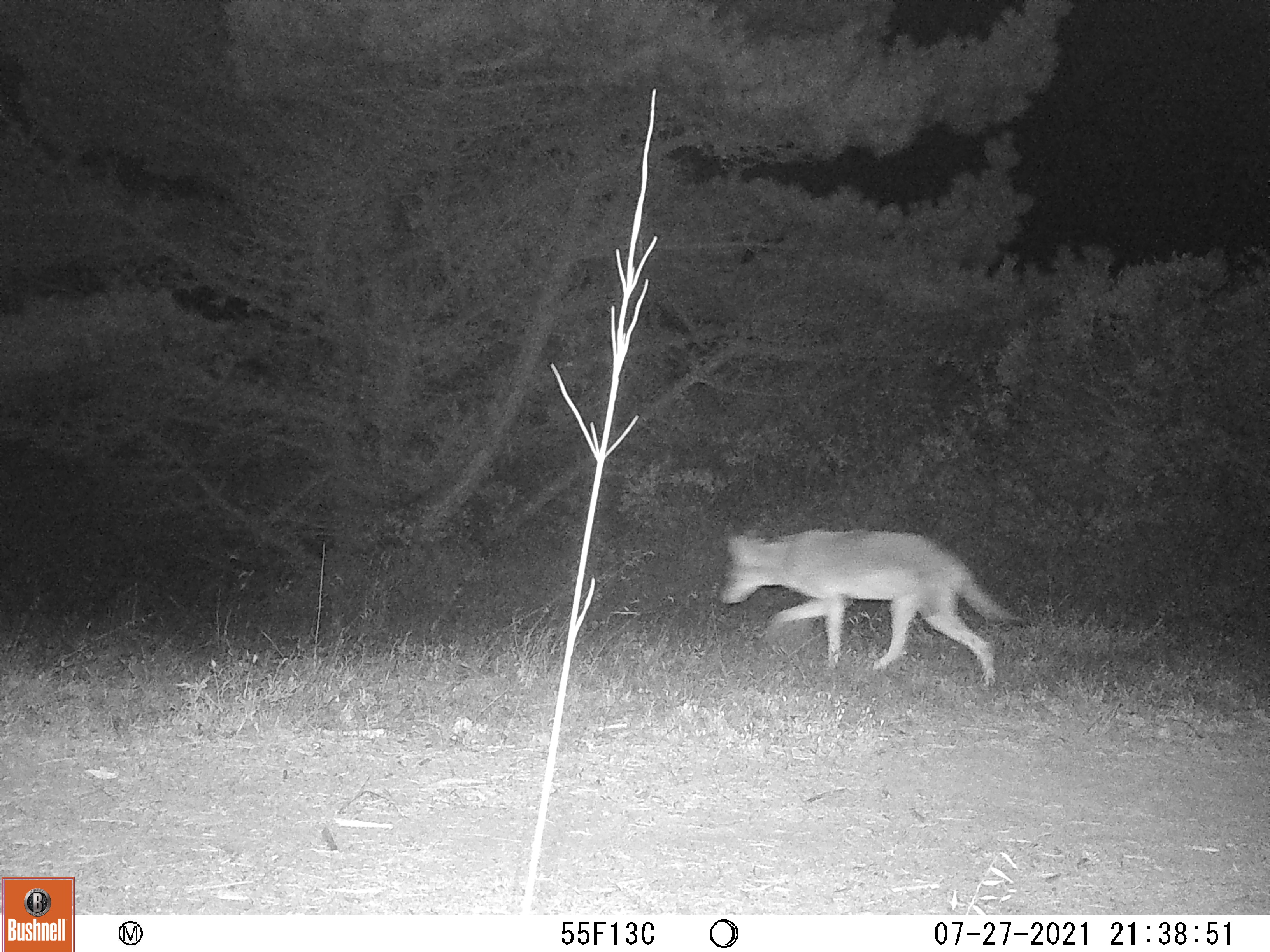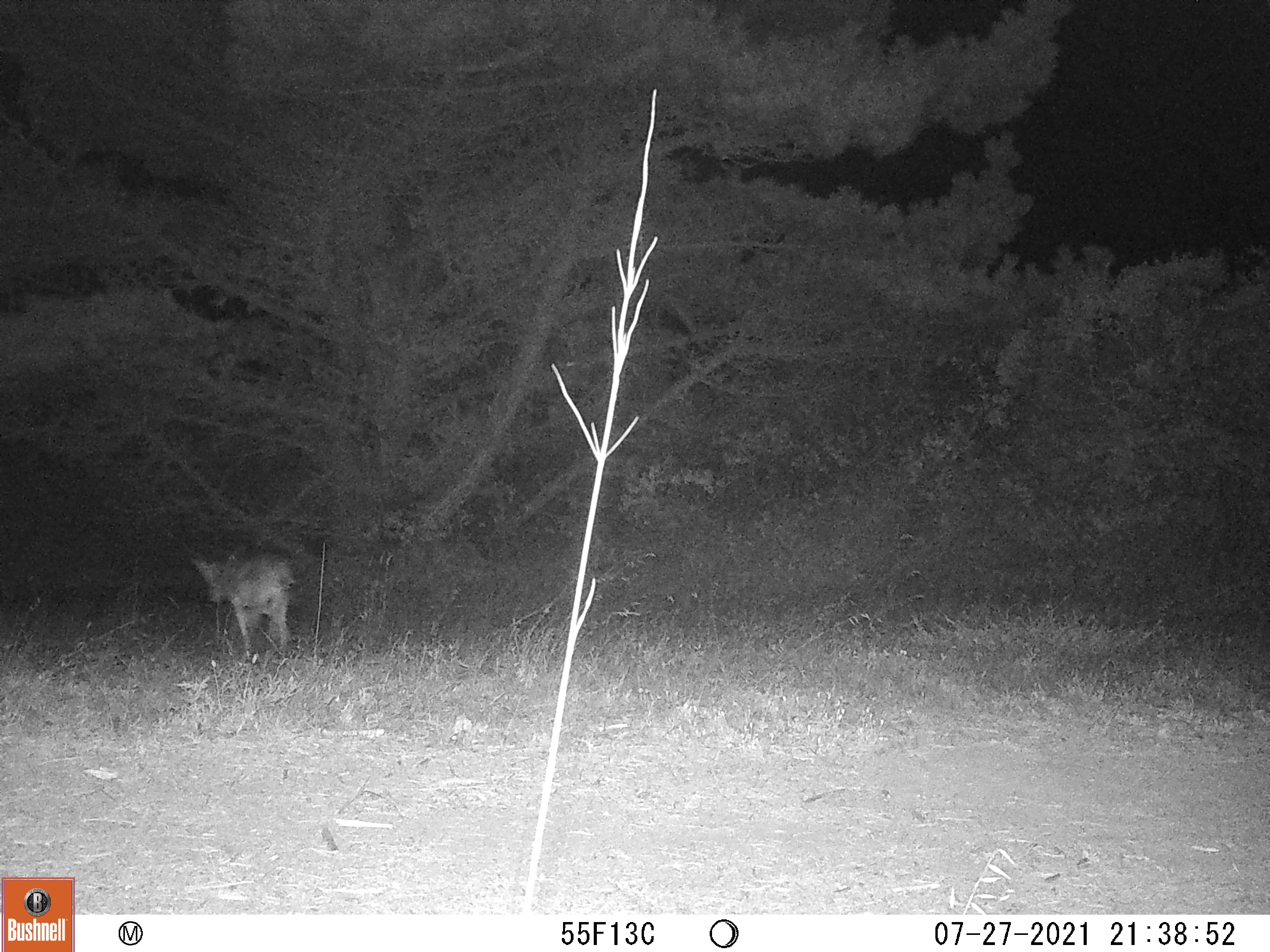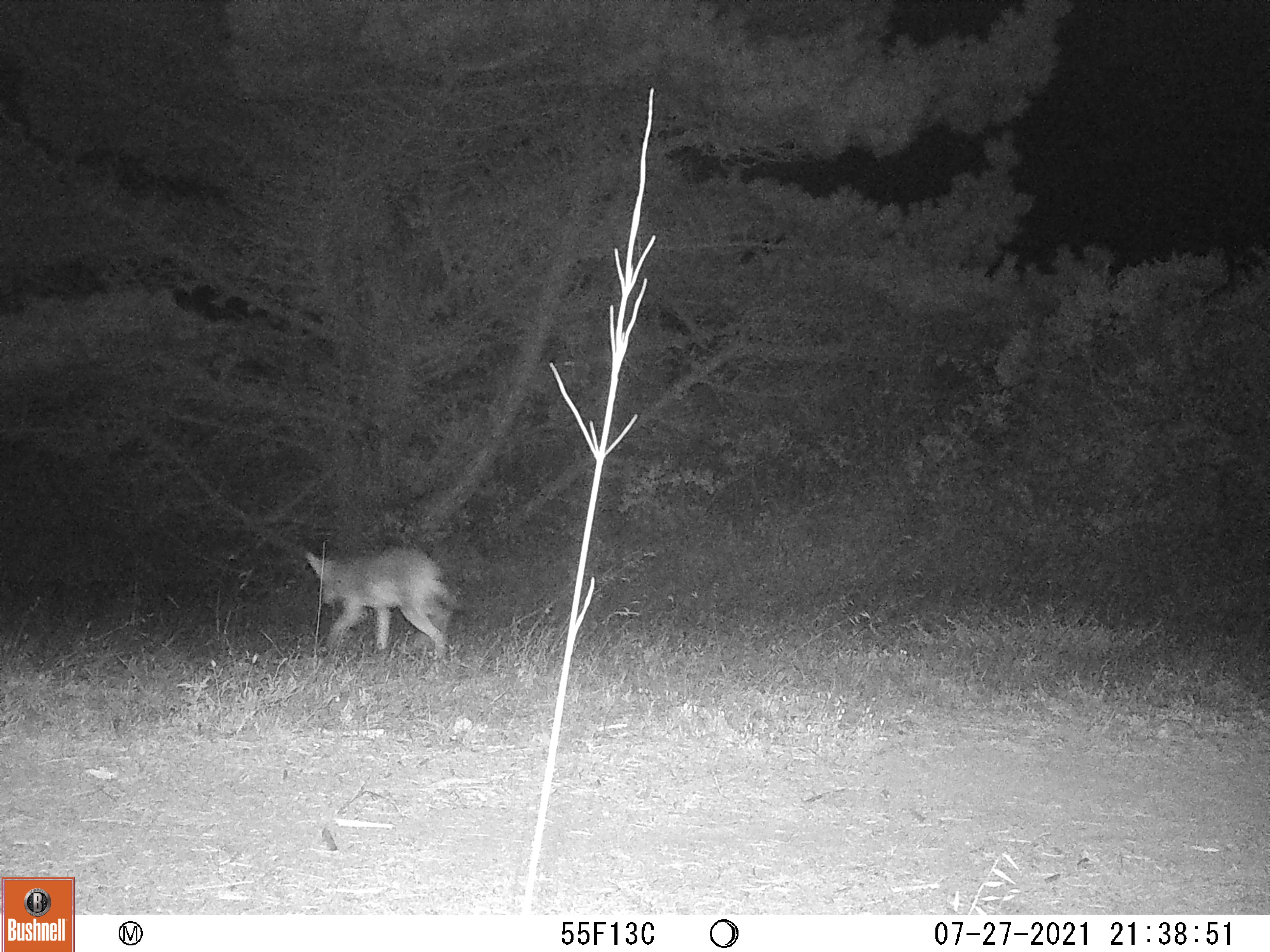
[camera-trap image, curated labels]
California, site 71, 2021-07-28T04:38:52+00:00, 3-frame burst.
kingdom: Animalia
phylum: Chordata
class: Mammalia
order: Carnivora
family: Canidae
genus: Canis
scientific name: Canis latrans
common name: coyote